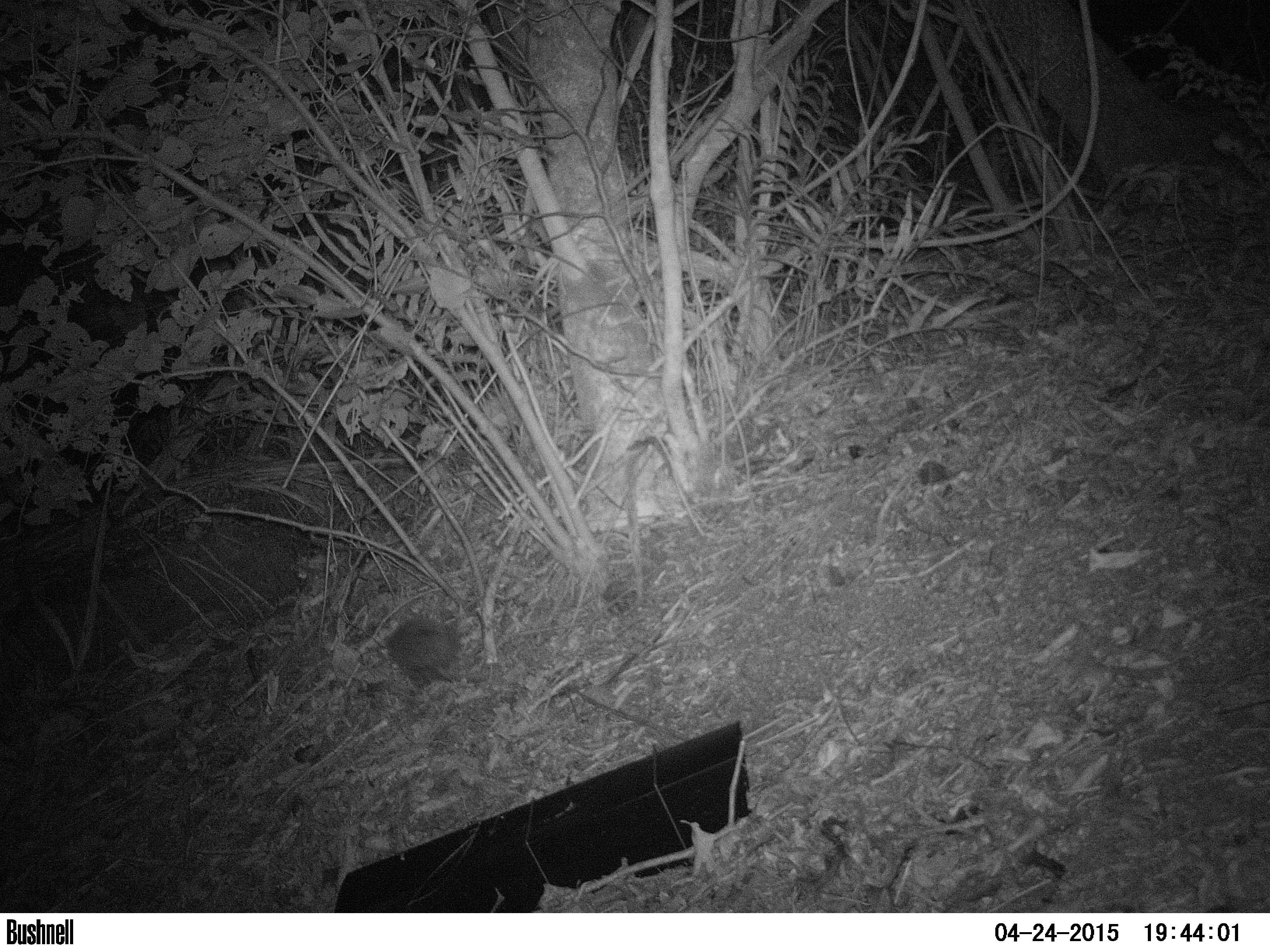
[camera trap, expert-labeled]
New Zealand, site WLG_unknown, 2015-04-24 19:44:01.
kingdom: Animalia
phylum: Chordata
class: Mammalia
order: Eulipotyphla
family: Erinaceidae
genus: Erinaceus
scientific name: Erinaceus europaeus europaeus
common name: european hedgehog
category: hedgehog